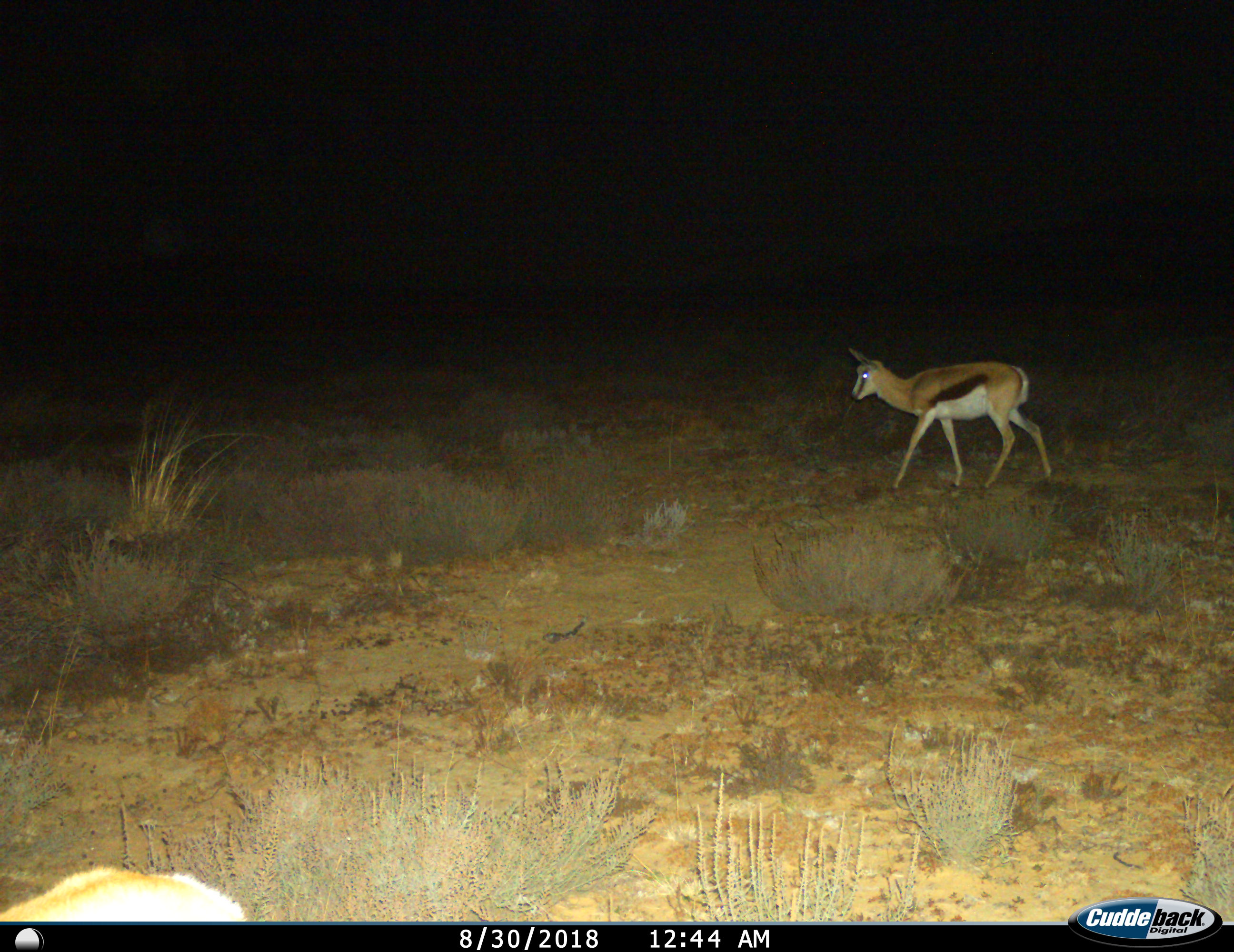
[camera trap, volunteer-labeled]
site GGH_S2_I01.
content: unidentified animal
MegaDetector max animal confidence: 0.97